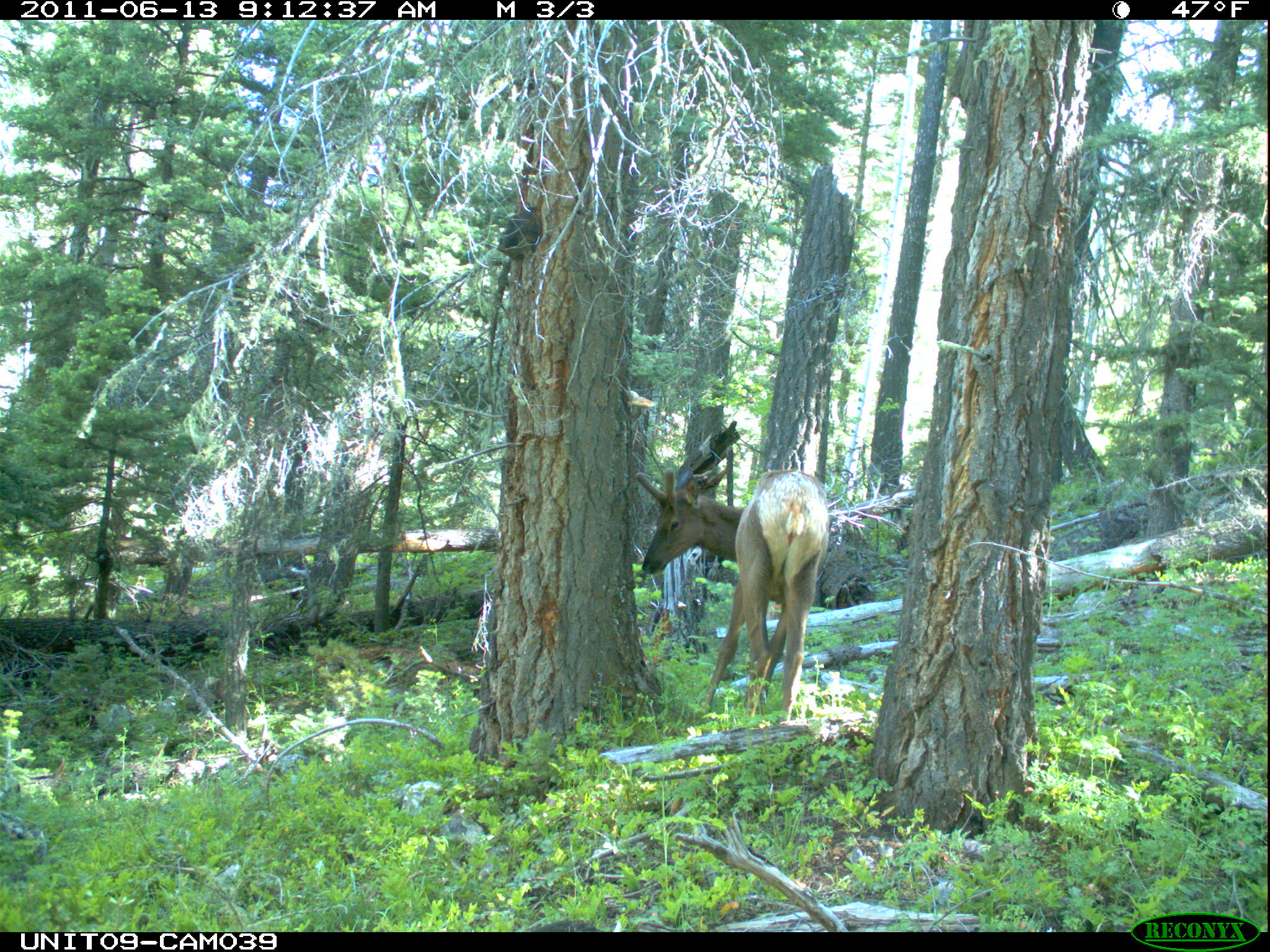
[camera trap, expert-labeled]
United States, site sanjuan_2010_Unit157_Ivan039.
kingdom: Animalia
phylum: Chordata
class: Mammalia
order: Artiodactyla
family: Cervidae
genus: Cervus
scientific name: Cervus elaphus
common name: red deer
Cervus elaphus (red deer).